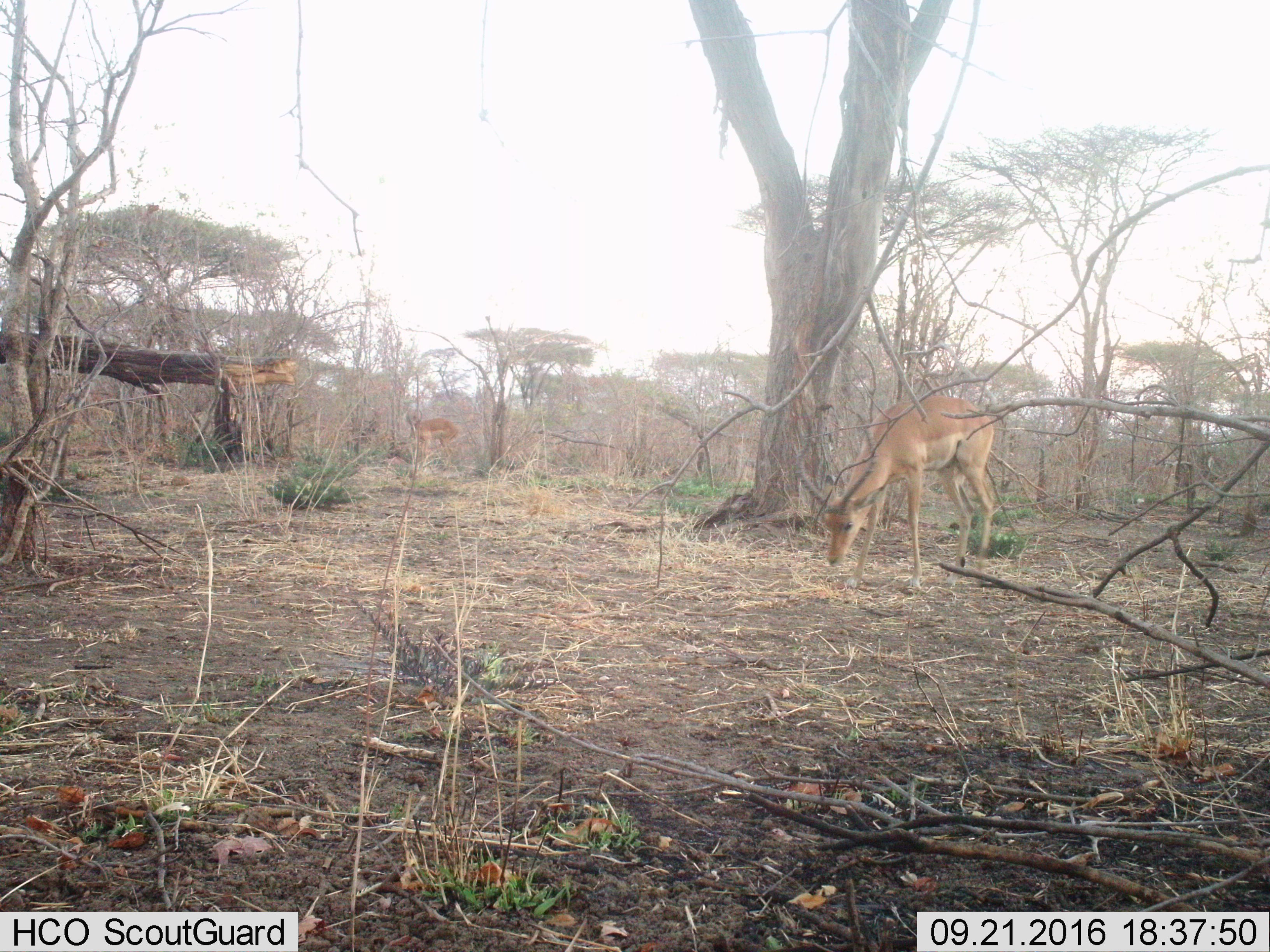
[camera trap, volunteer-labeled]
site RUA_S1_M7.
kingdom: Animalia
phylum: Chordata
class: Mammalia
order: Artiodactyla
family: Bovidae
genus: Aepyceros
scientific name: Aepyceros melampus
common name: impala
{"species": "impala (Aepyceros melampus)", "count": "2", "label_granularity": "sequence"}